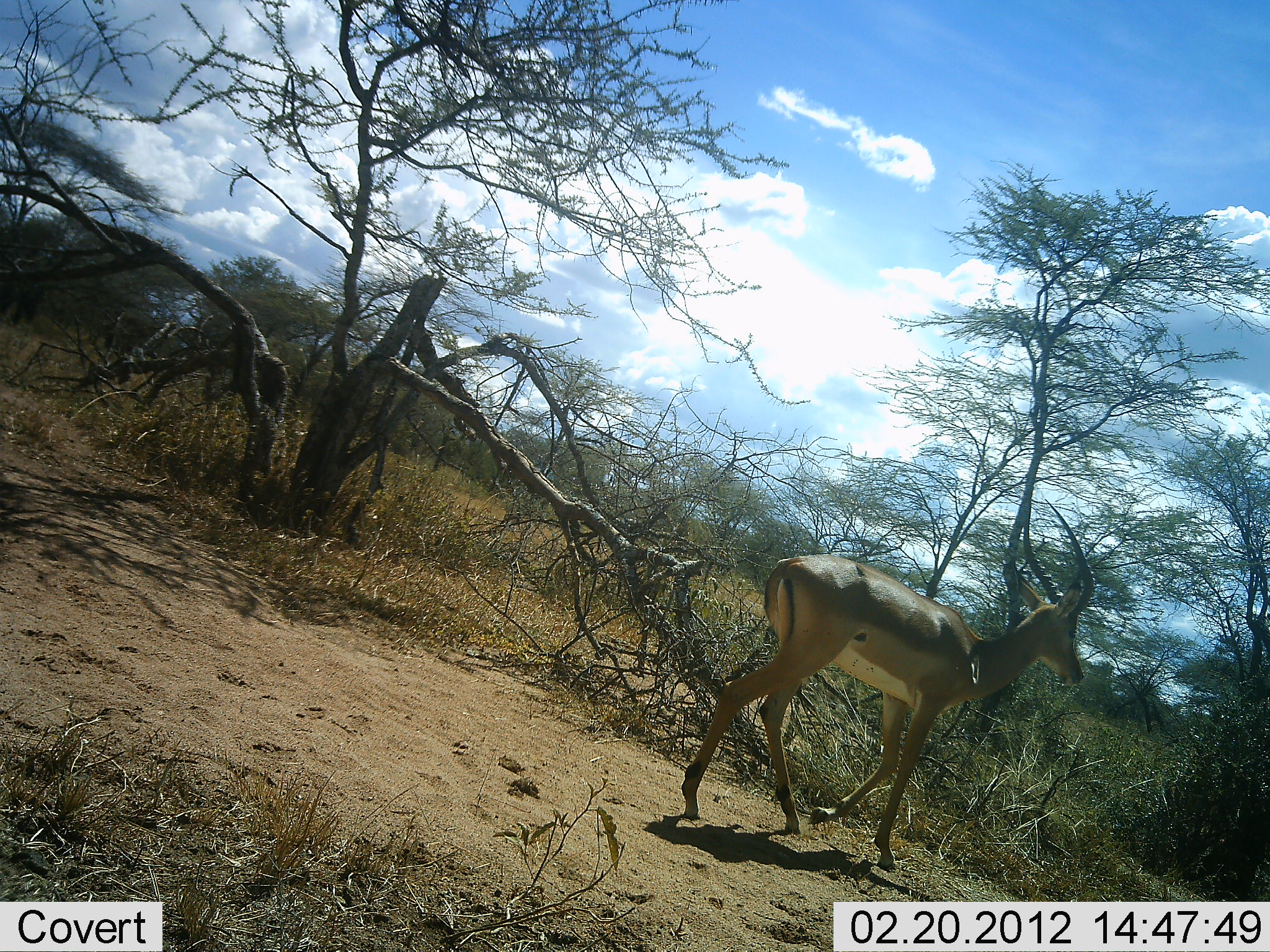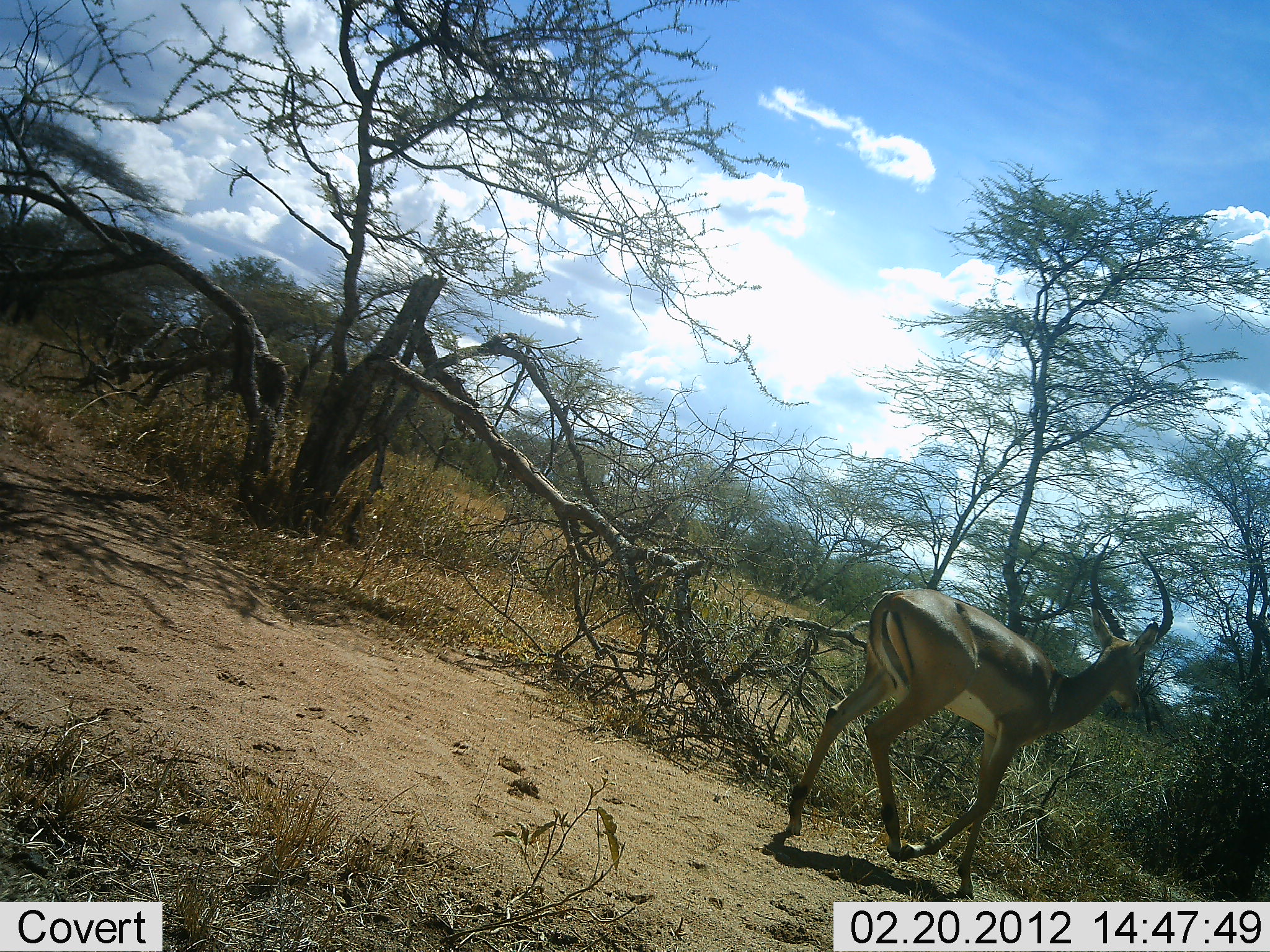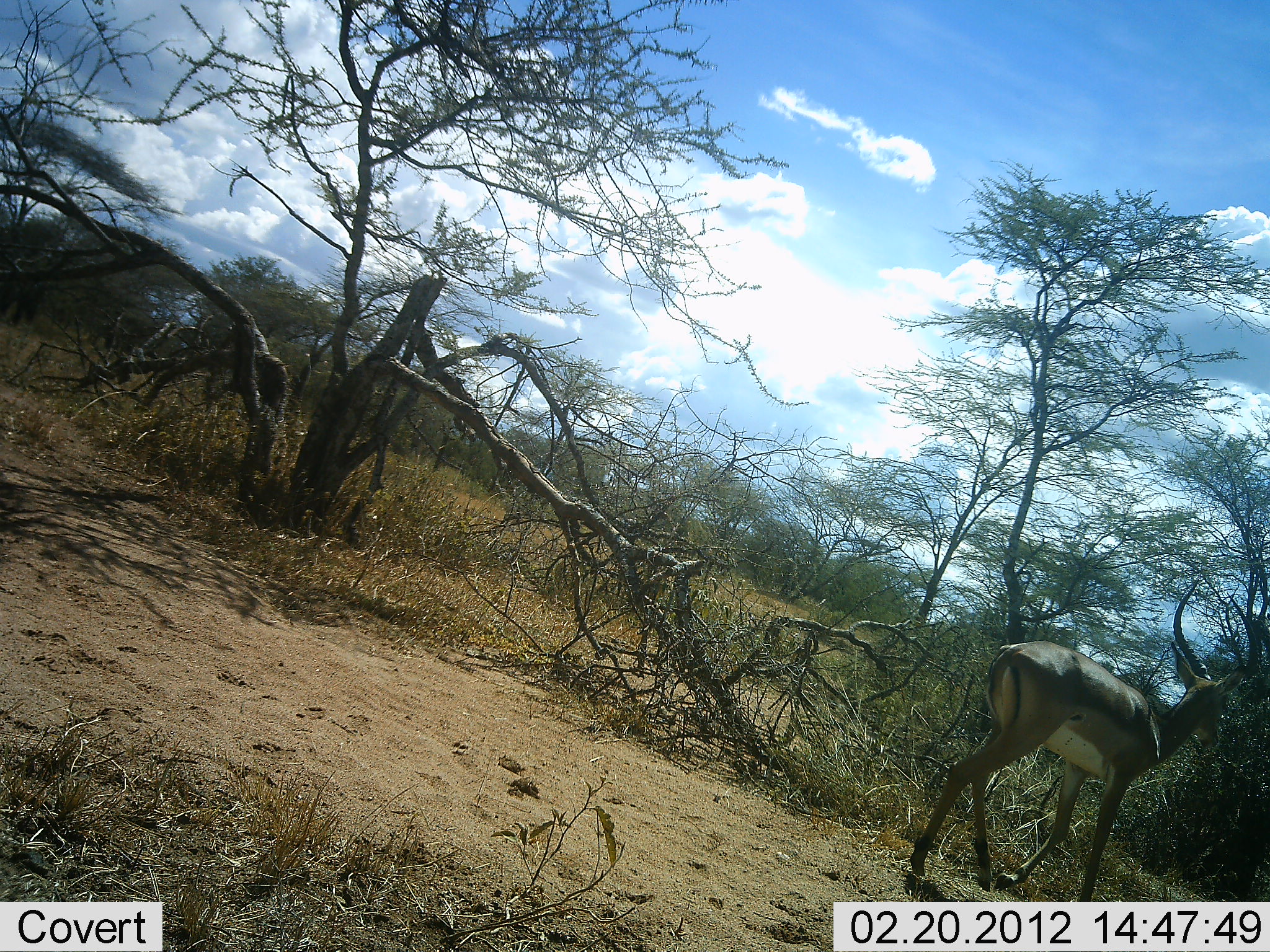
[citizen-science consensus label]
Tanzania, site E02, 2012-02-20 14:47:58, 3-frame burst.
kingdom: Animalia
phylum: Chordata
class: Mammalia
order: Artiodactyla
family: Bovidae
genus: Aepyceros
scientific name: Aepyceros melampus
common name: impala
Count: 1.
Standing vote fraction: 4%.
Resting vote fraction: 0%.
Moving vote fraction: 96%.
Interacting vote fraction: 0%.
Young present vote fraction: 0%.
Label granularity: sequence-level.